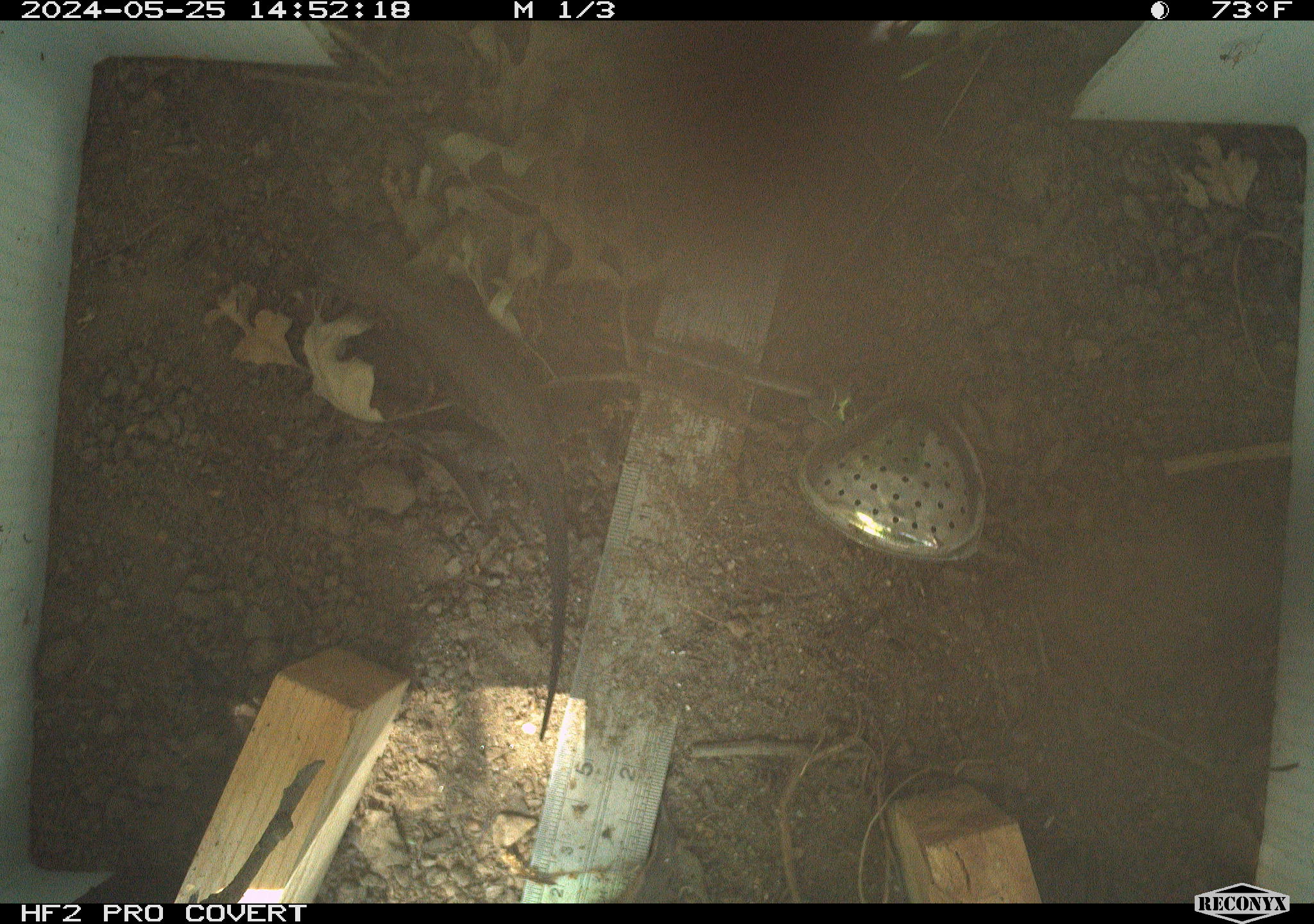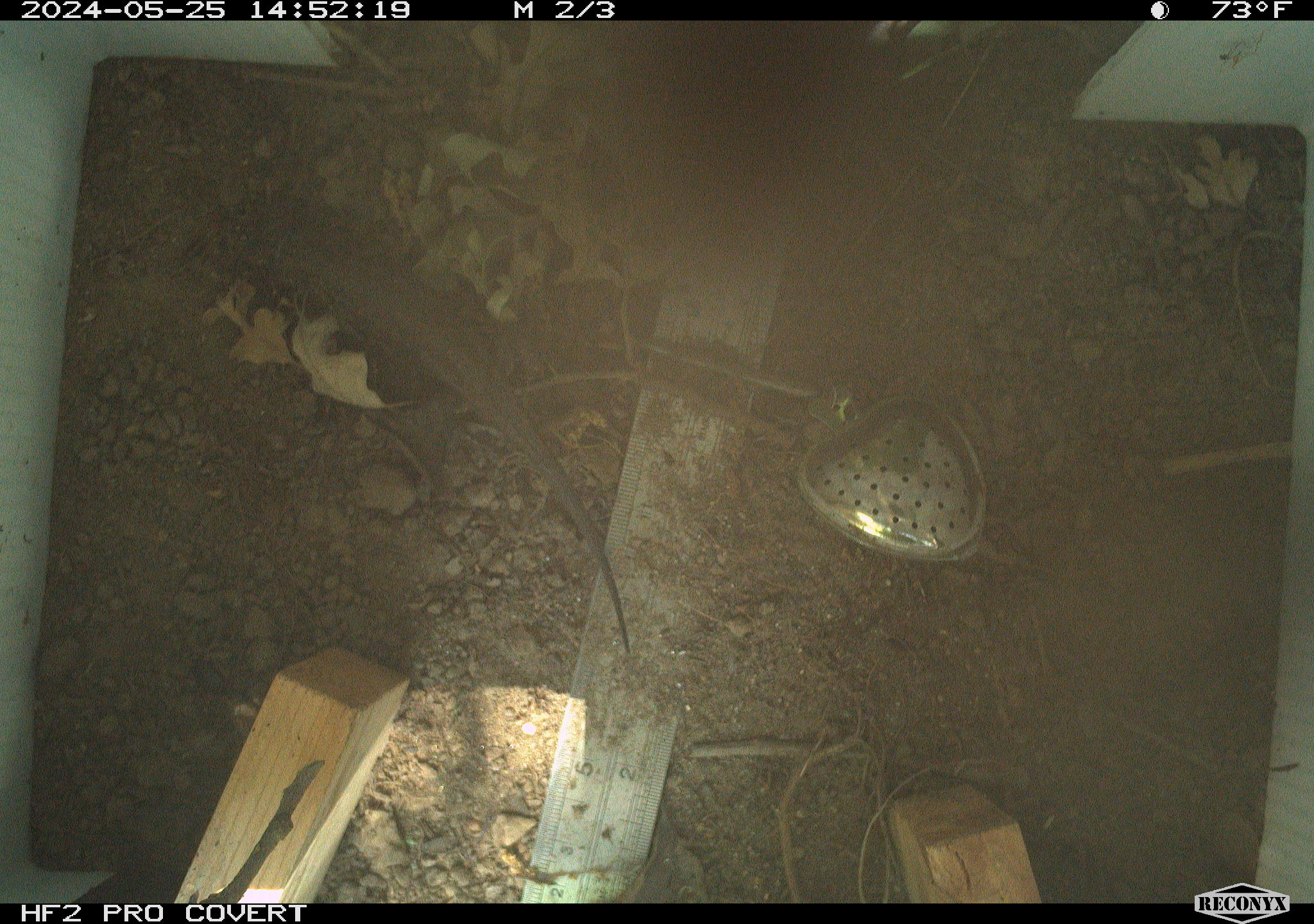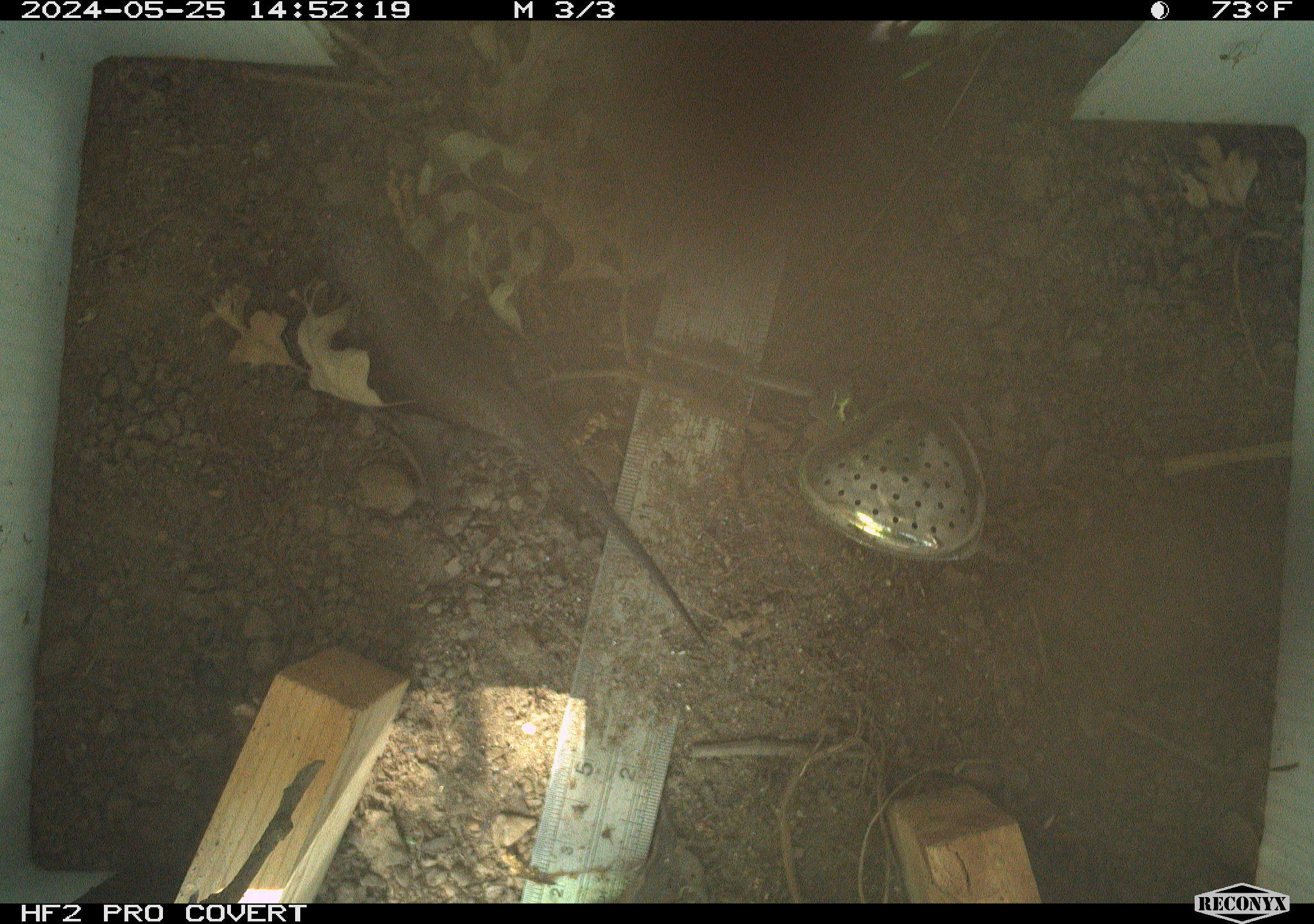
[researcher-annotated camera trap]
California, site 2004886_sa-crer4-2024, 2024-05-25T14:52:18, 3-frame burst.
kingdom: Animalia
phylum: Chordata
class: Reptilia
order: Squamata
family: Phrynosomatidae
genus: Sceloporus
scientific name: Sceloporus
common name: spiny lizards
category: sceloporus species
Sceloporus species (spiny lizards) (Sceloporus).